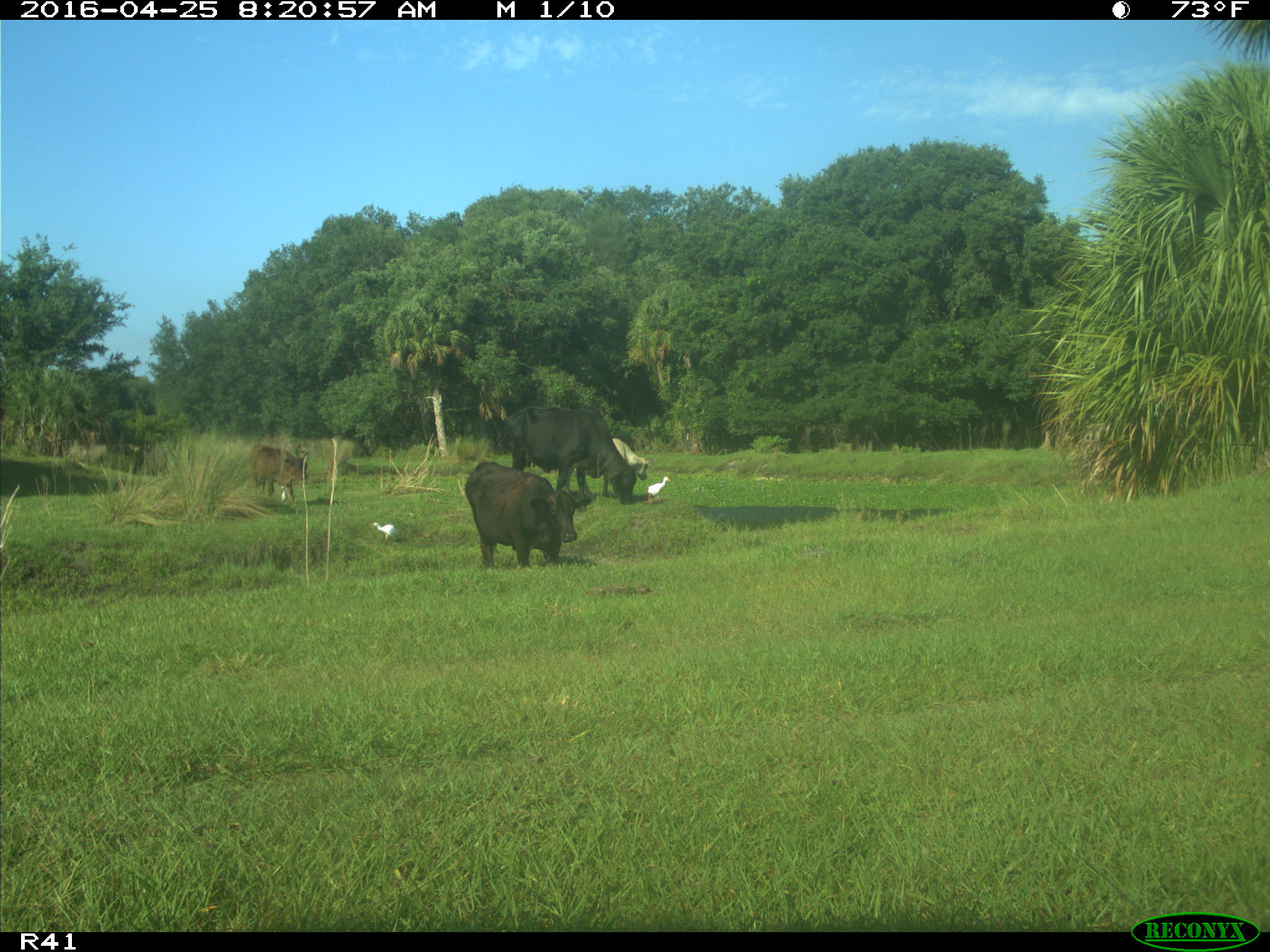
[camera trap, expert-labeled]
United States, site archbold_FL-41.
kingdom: Animalia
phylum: Chordata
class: Mammalia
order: Artiodactyla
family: Bovidae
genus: Bos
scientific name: Bos taurus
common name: domestic cow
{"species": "Bos taurus (domestic cow)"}